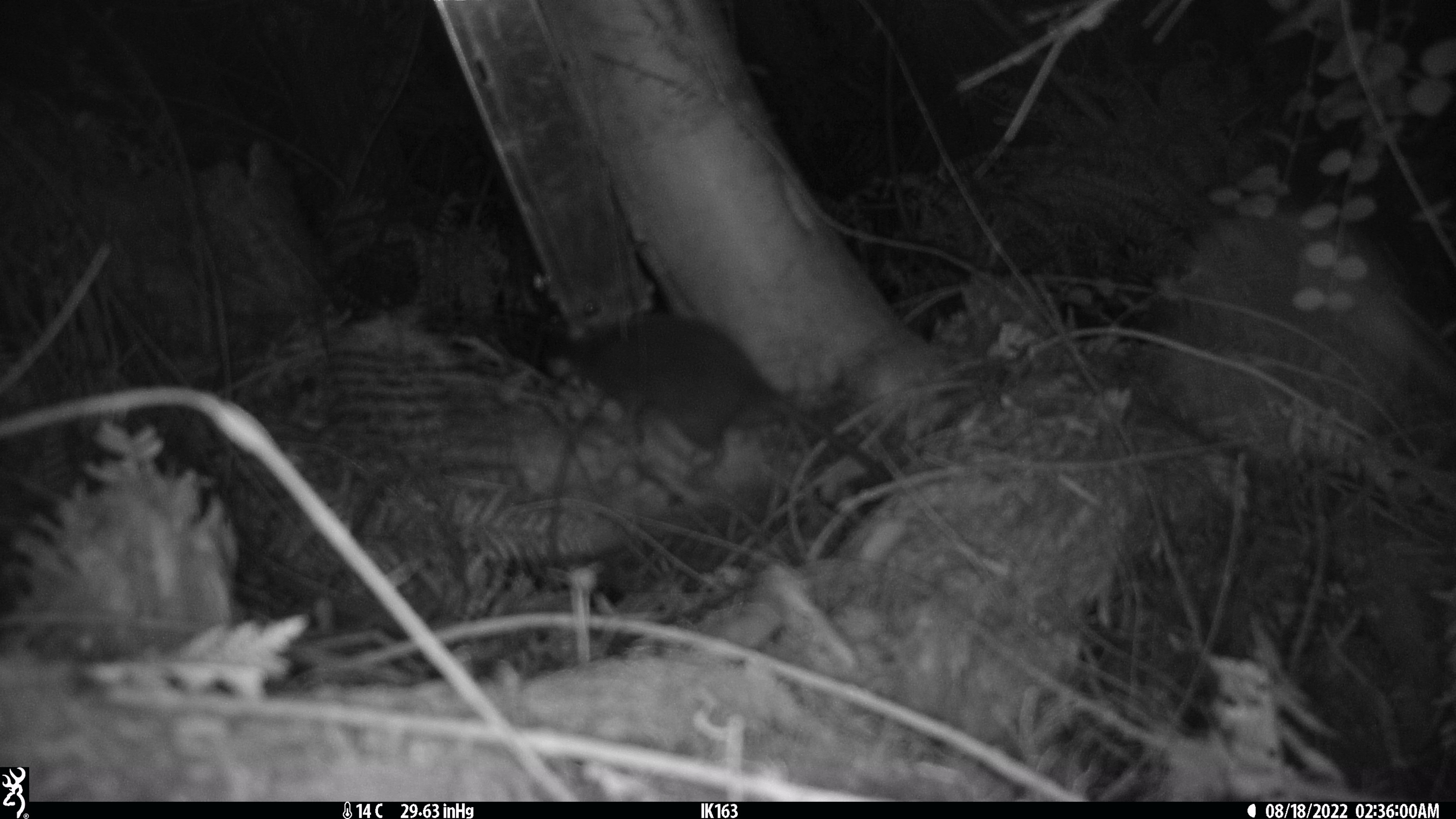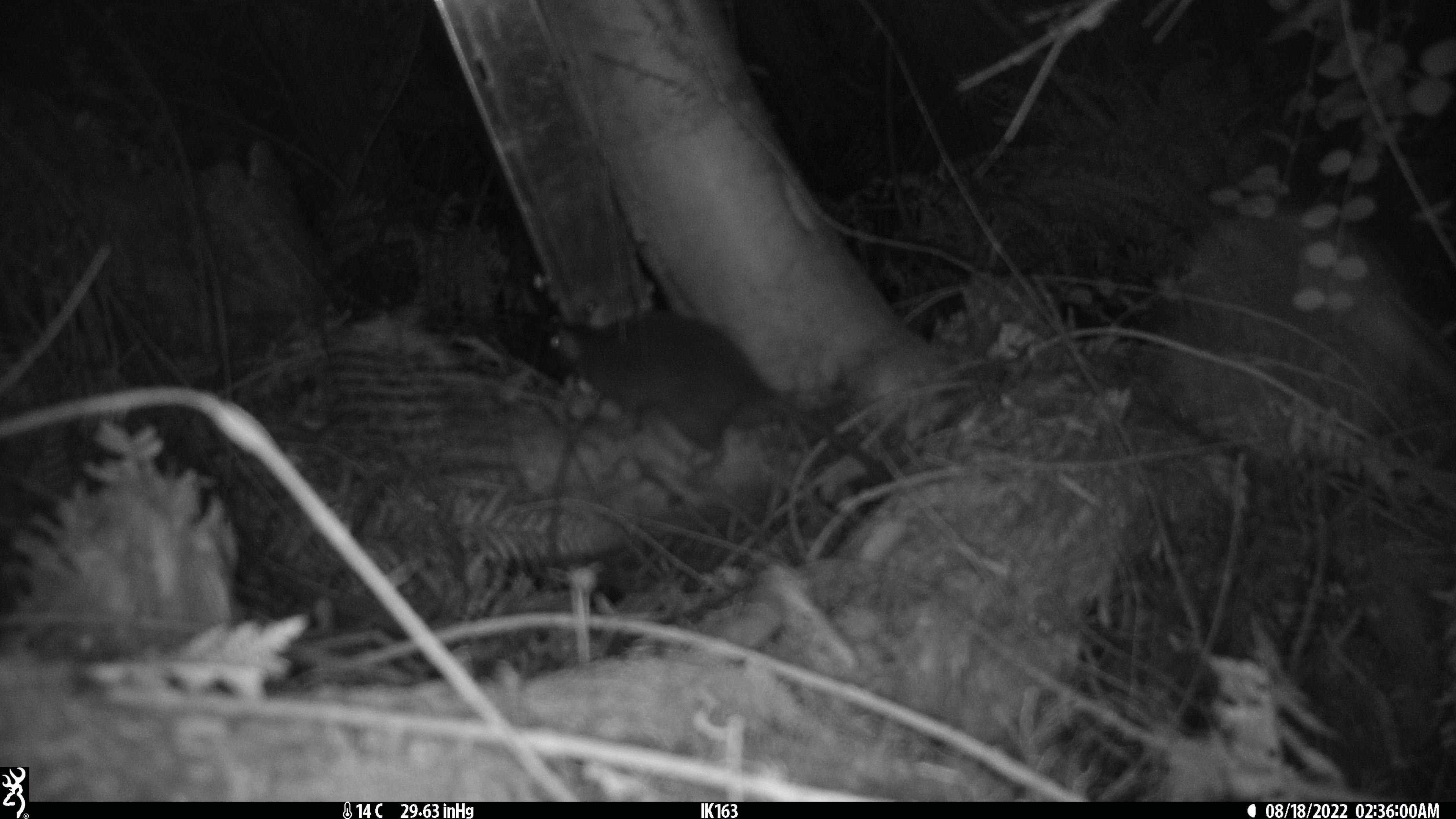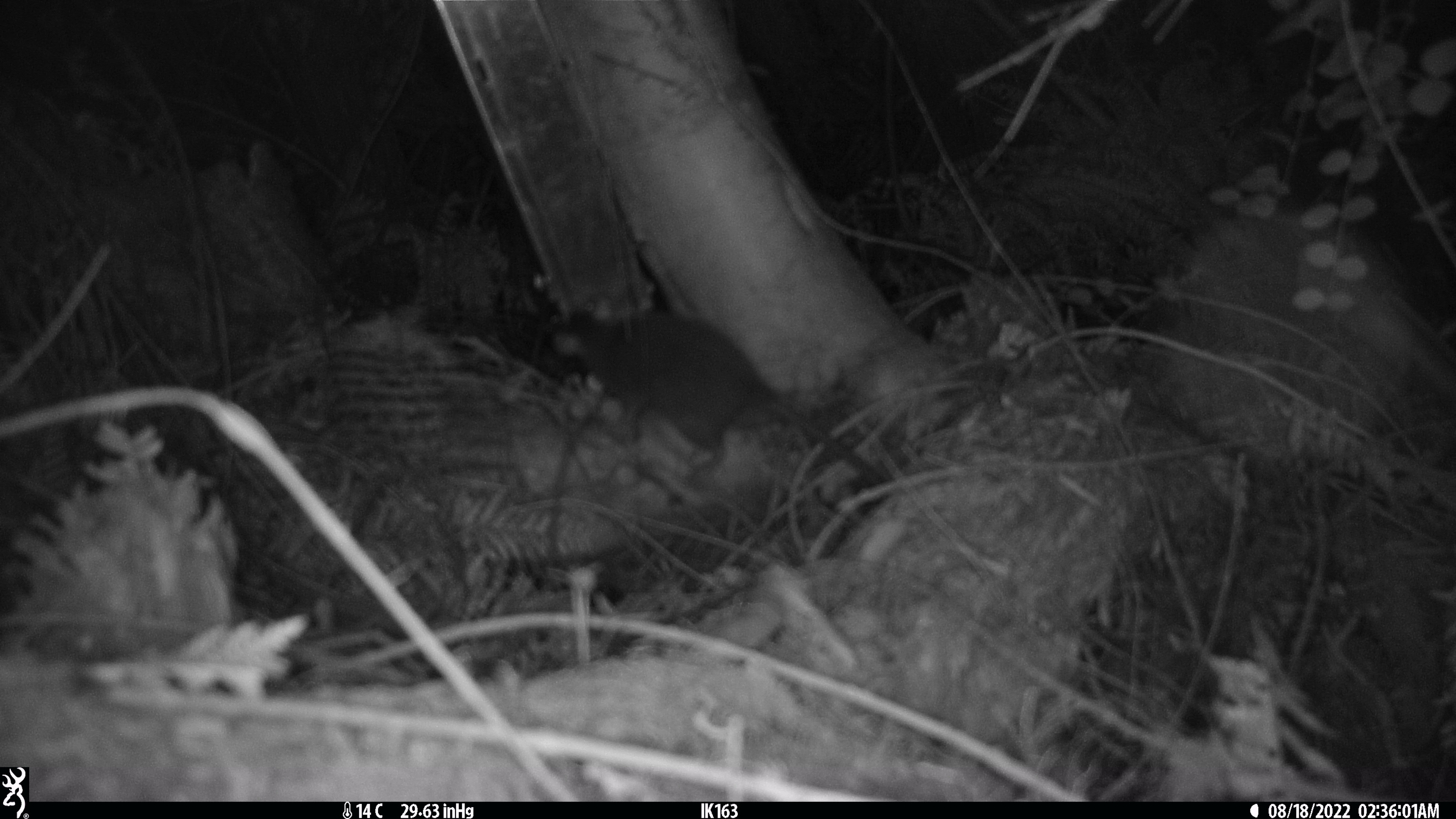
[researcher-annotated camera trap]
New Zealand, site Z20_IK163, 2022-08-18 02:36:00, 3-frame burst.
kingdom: Animalia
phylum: Chordata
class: Mammalia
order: Rodentia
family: Muridae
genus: Rattus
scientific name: Rattus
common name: rat